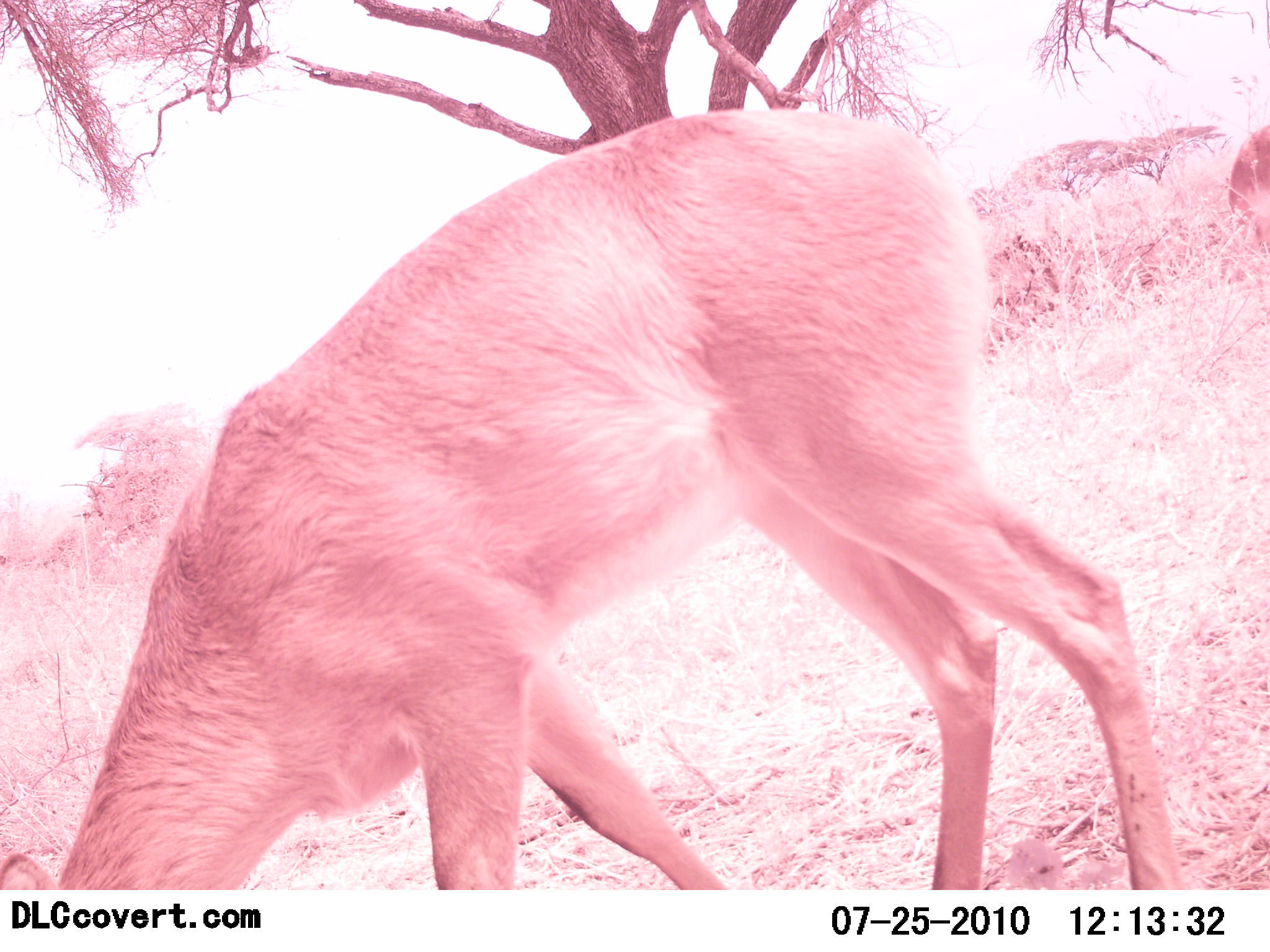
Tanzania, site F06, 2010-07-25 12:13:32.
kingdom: Animalia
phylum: Chordata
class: Mammalia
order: Artiodactyla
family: Bovidae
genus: Redunca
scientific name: Redunca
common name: reedbuck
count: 1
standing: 20%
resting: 0%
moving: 0%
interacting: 0%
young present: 0%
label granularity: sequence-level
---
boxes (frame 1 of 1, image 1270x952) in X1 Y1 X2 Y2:
animal: 0 110 1177 886